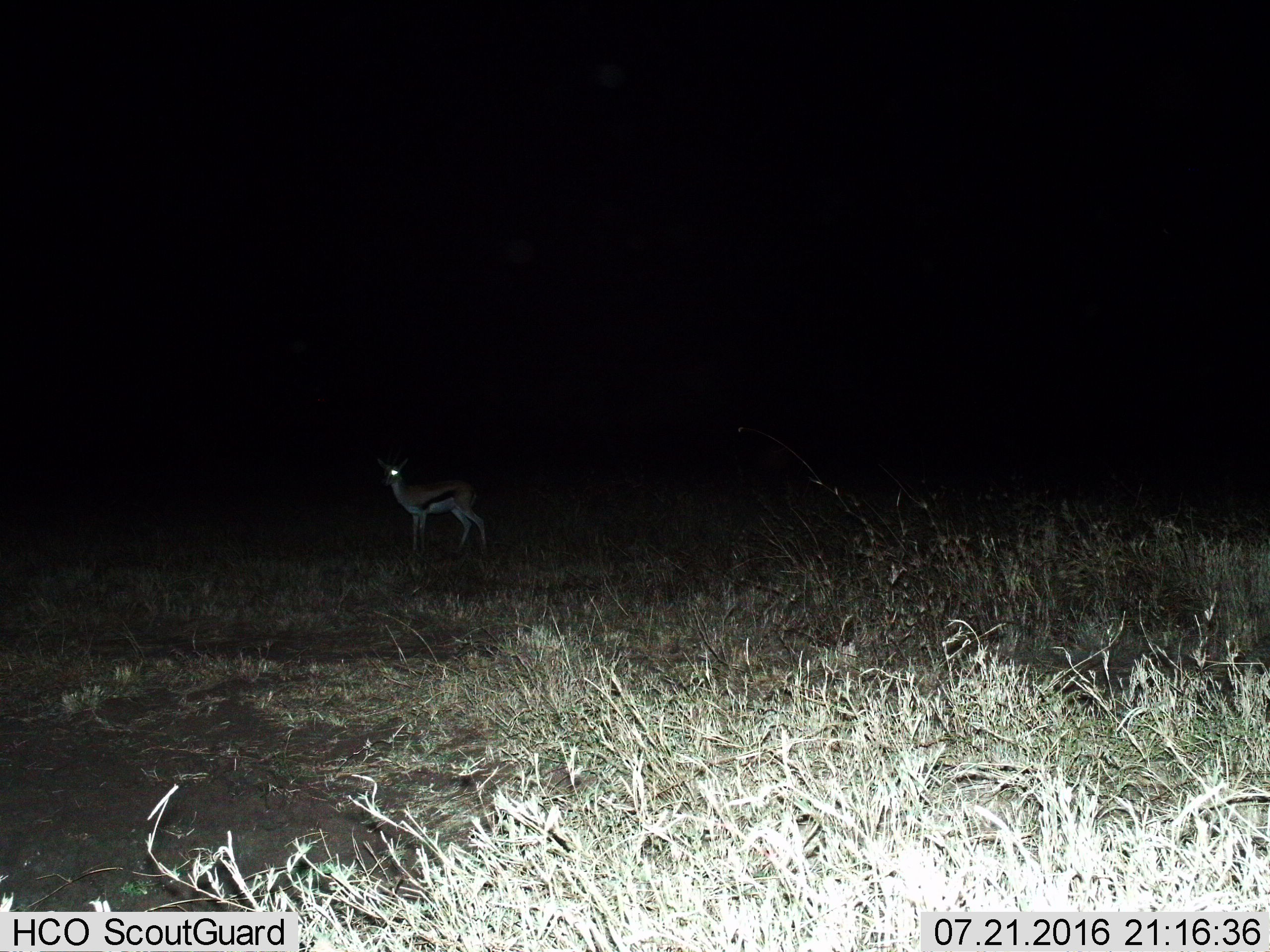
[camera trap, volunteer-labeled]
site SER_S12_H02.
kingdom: Animalia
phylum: Chordata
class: Mammalia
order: Artiodactyla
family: Bovidae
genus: Eudorcas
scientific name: Eudorcas thomsonii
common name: thomson's gazelle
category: gazellethomsons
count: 1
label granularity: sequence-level